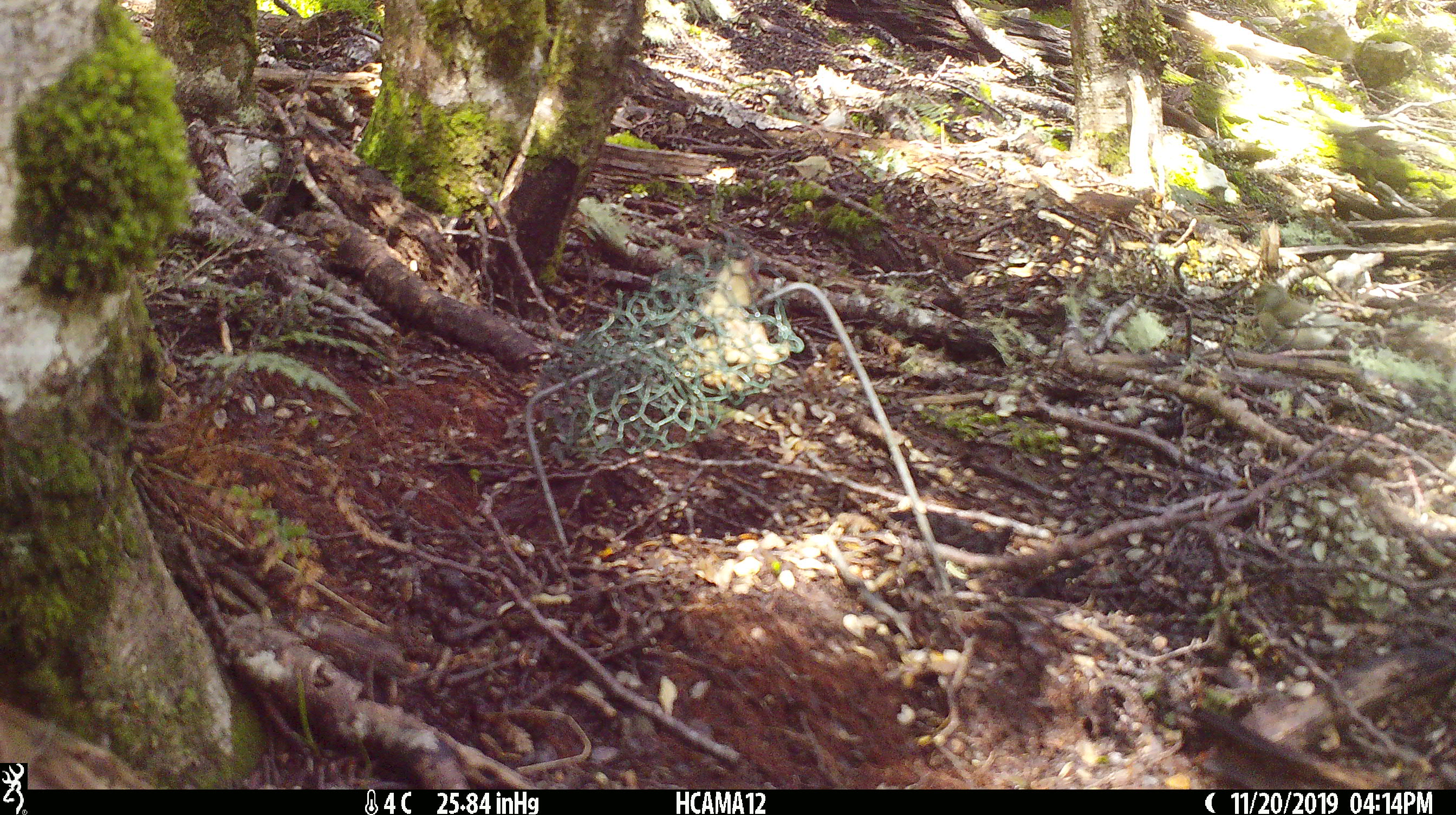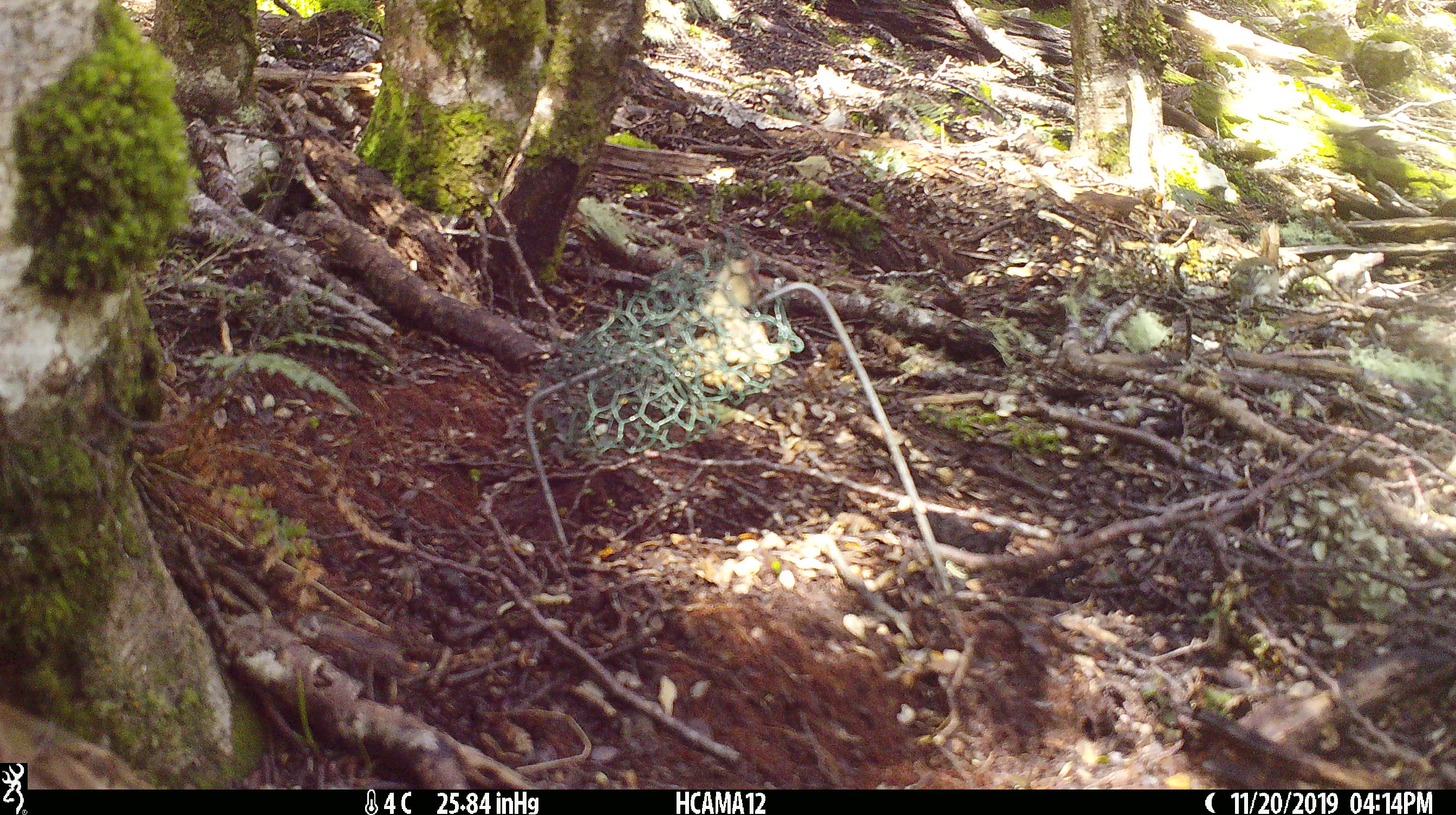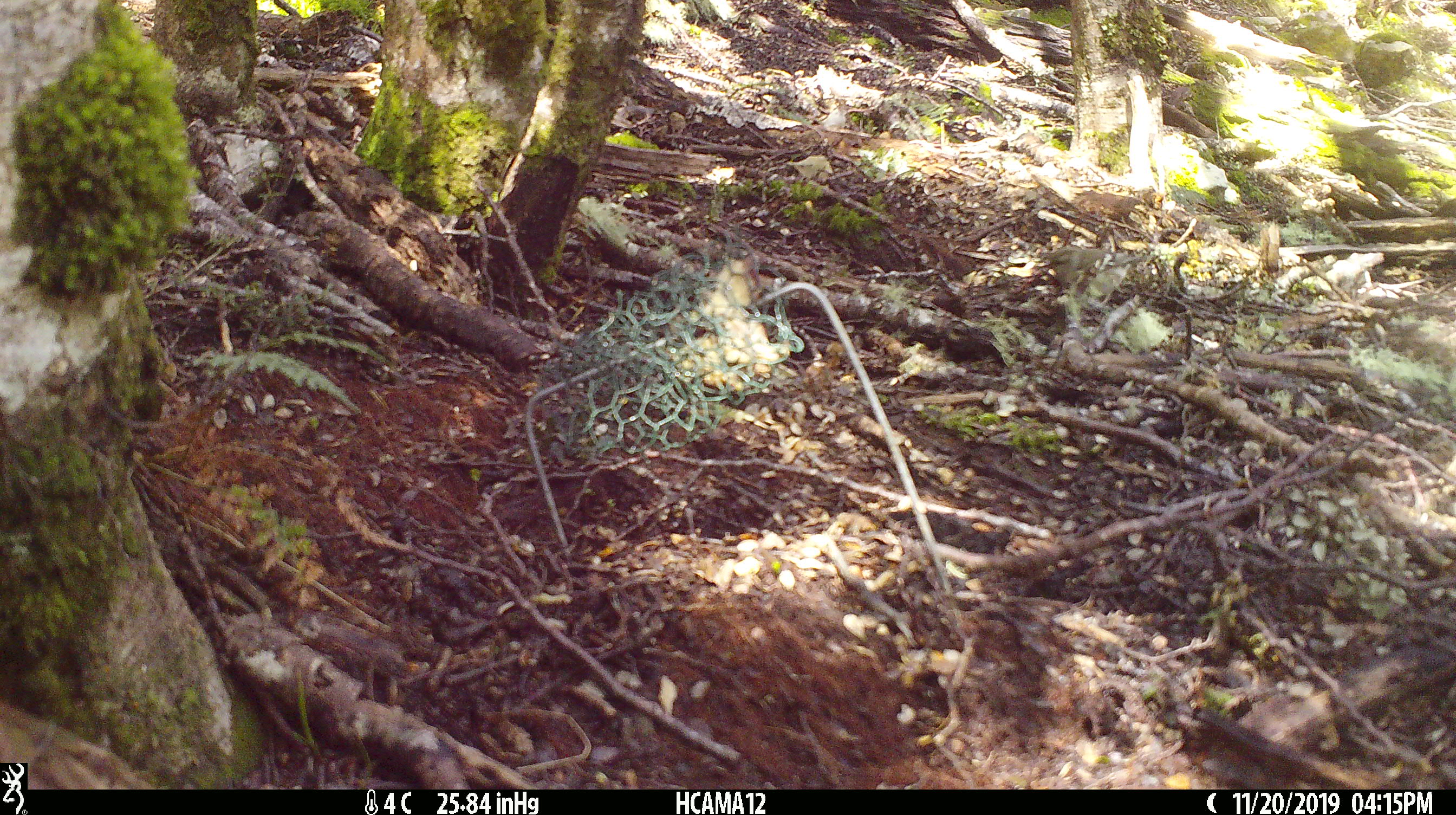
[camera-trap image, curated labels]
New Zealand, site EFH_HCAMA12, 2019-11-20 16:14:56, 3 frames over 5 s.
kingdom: Animalia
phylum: Chordata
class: Aves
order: Passeriformes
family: Certhiidae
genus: Certhia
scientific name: Certhia americana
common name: brown creeper